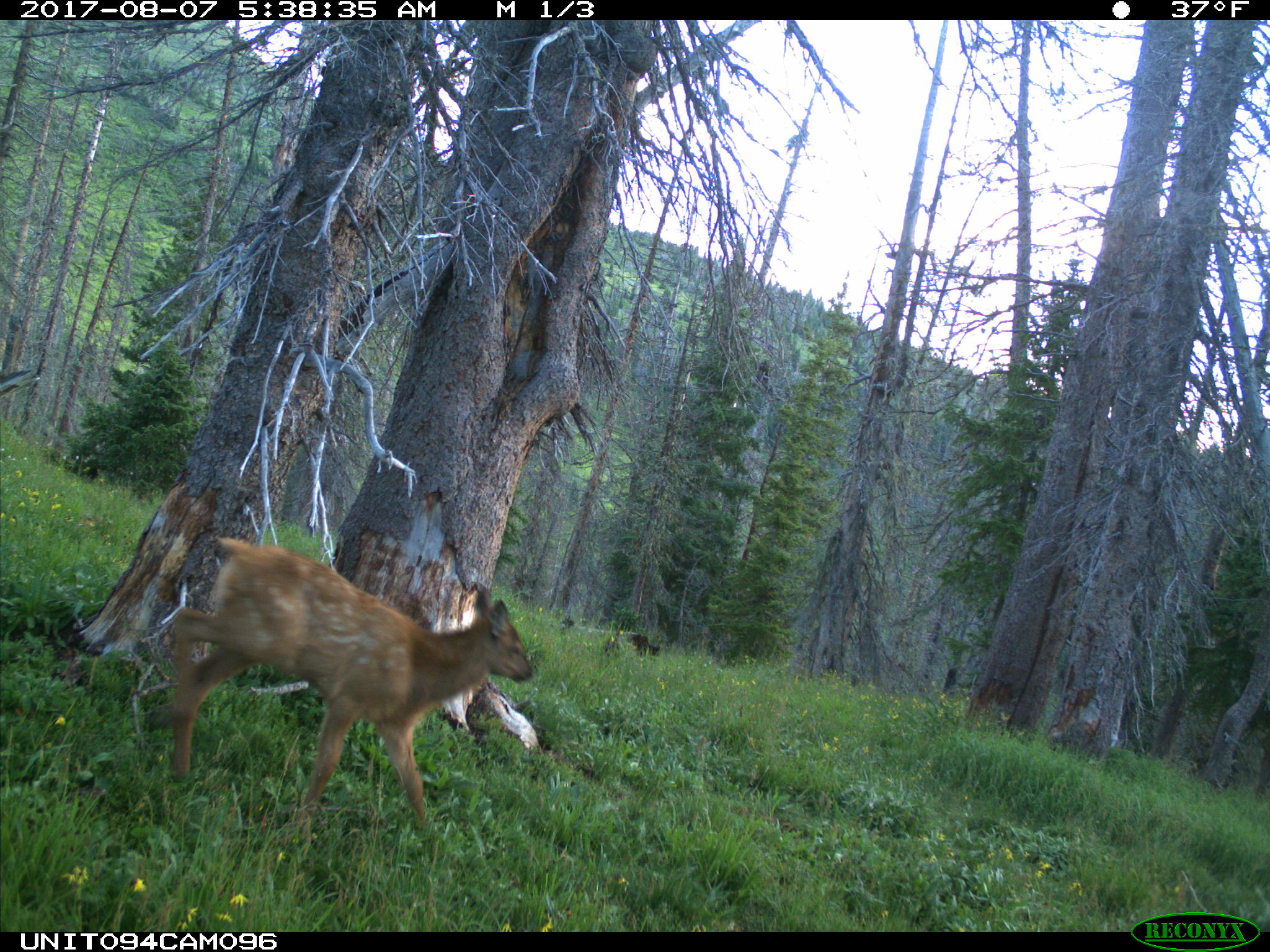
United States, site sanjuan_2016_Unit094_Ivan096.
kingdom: Animalia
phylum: Chordata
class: Mammalia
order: Artiodactyla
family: Cervidae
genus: Cervus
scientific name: Cervus elaphus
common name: red deer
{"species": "Cervus elaphus (red deer)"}